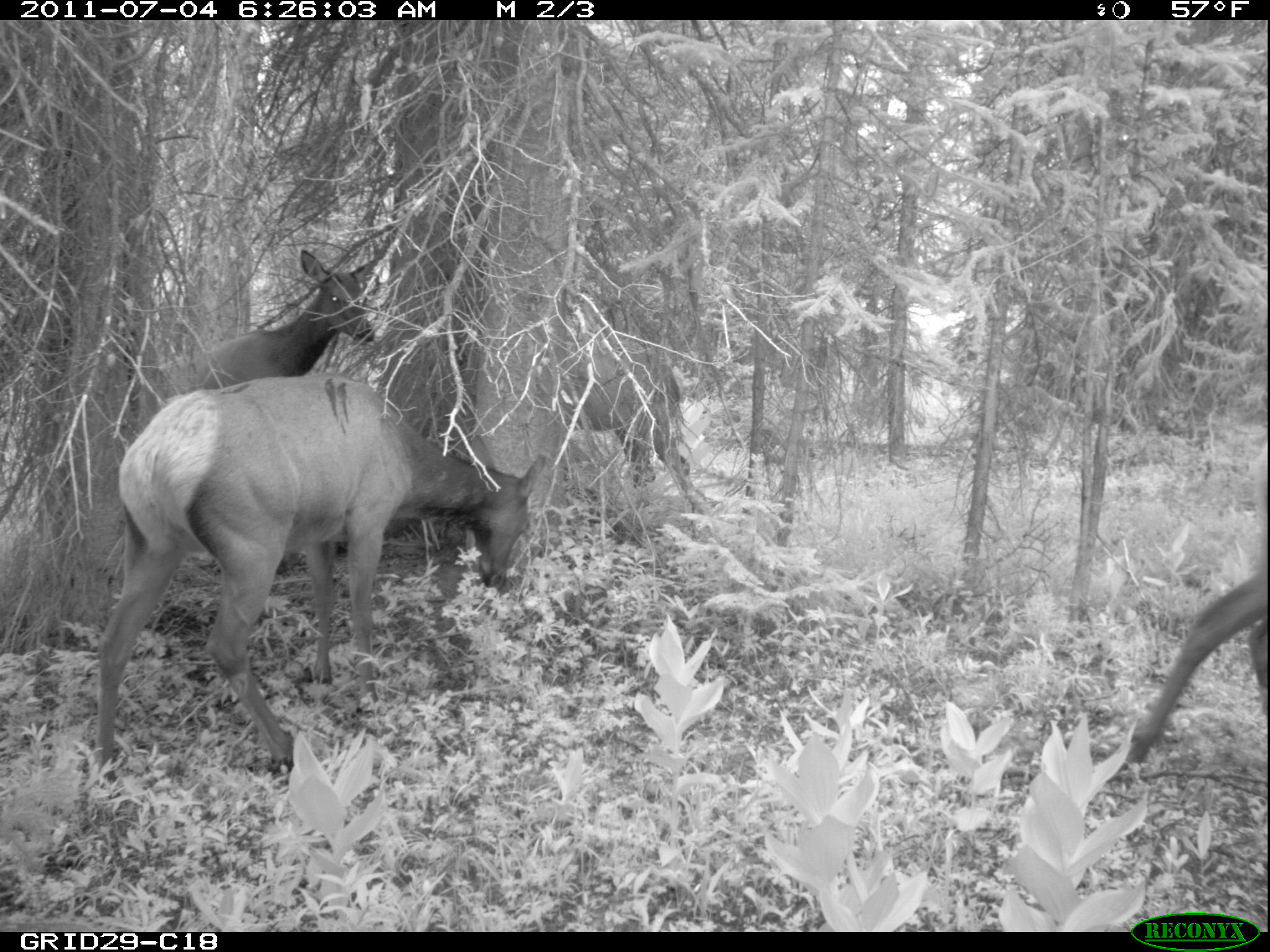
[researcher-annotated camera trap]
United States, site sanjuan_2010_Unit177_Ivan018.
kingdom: Animalia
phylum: Chordata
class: Mammalia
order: Artiodactyla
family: Cervidae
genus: Cervus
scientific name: Cervus elaphus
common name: red deer